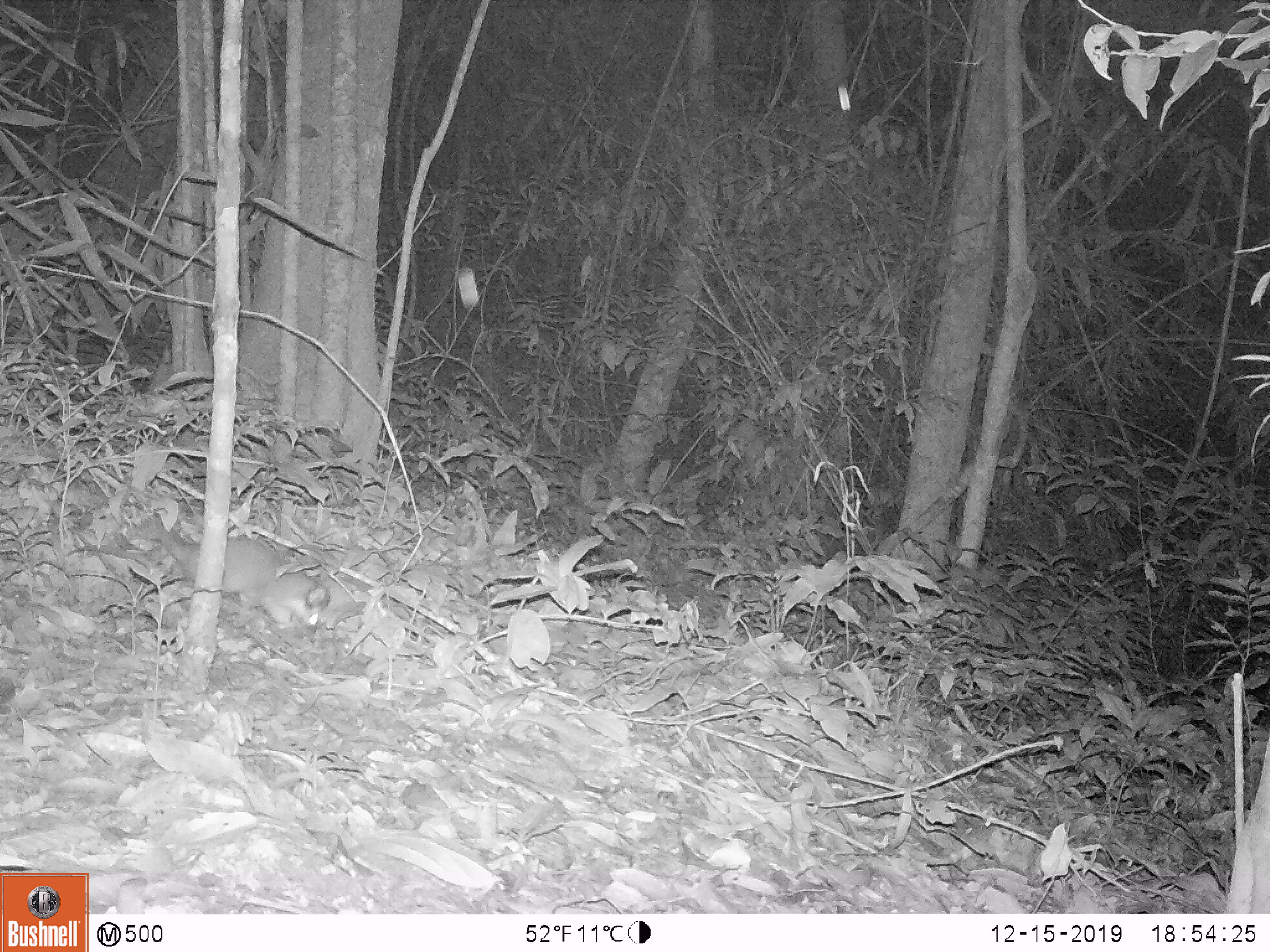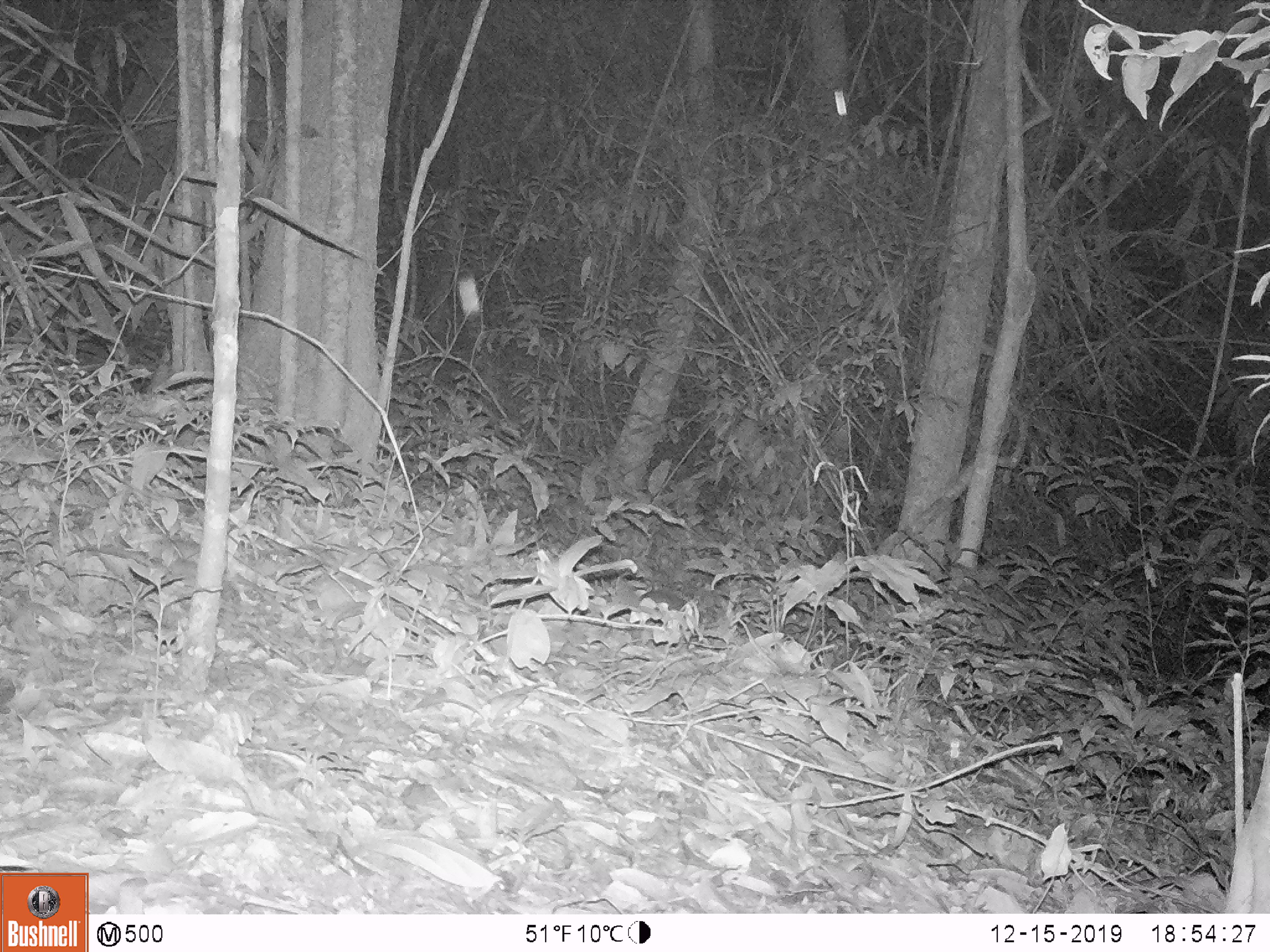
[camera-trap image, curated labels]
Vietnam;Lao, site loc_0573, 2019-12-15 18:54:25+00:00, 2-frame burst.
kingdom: Animalia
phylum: Chordata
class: Mammalia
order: Carnivora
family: Mustelidae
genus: Melogale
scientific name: Melogale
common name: ferret badger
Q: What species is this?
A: Ferret badger (Melogale).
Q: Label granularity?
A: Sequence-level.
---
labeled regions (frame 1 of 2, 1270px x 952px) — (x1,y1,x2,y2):
ferret badger: (153,517,329,629)